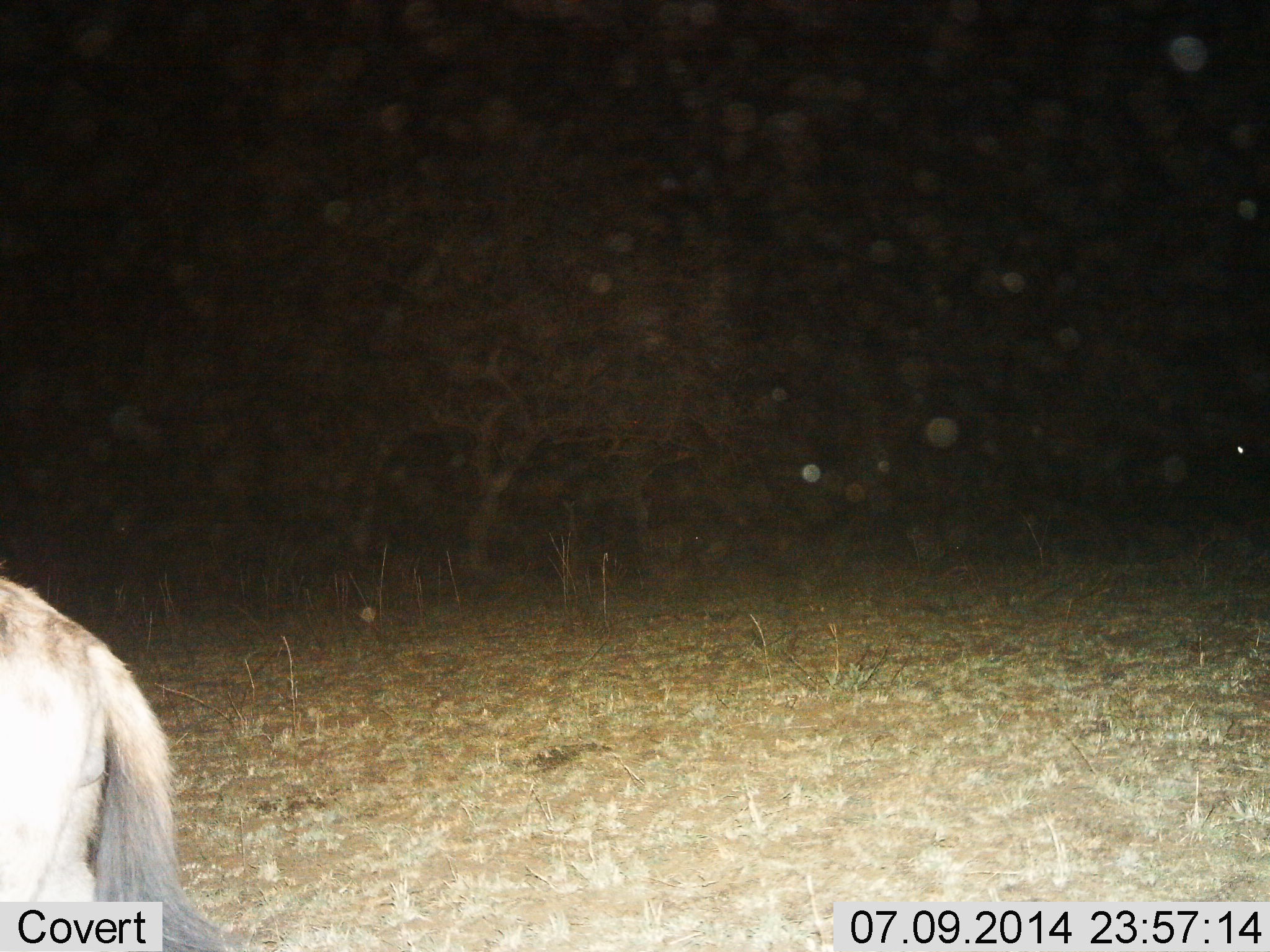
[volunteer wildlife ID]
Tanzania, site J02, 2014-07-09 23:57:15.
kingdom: Animalia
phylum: Chordata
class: Mammalia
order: Artiodactyla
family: Bovidae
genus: Connochaetes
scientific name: Connochaetes taurinus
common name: blue wildebeest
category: wildebeest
Wildebeest (blue wildebeest) (Connochaetes taurinus), count 1. Behavior (volunteer vote fractions): standing 33%, resting 0%, moving 67%, interacting 0%. Young present (vote fraction): 0%. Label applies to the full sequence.